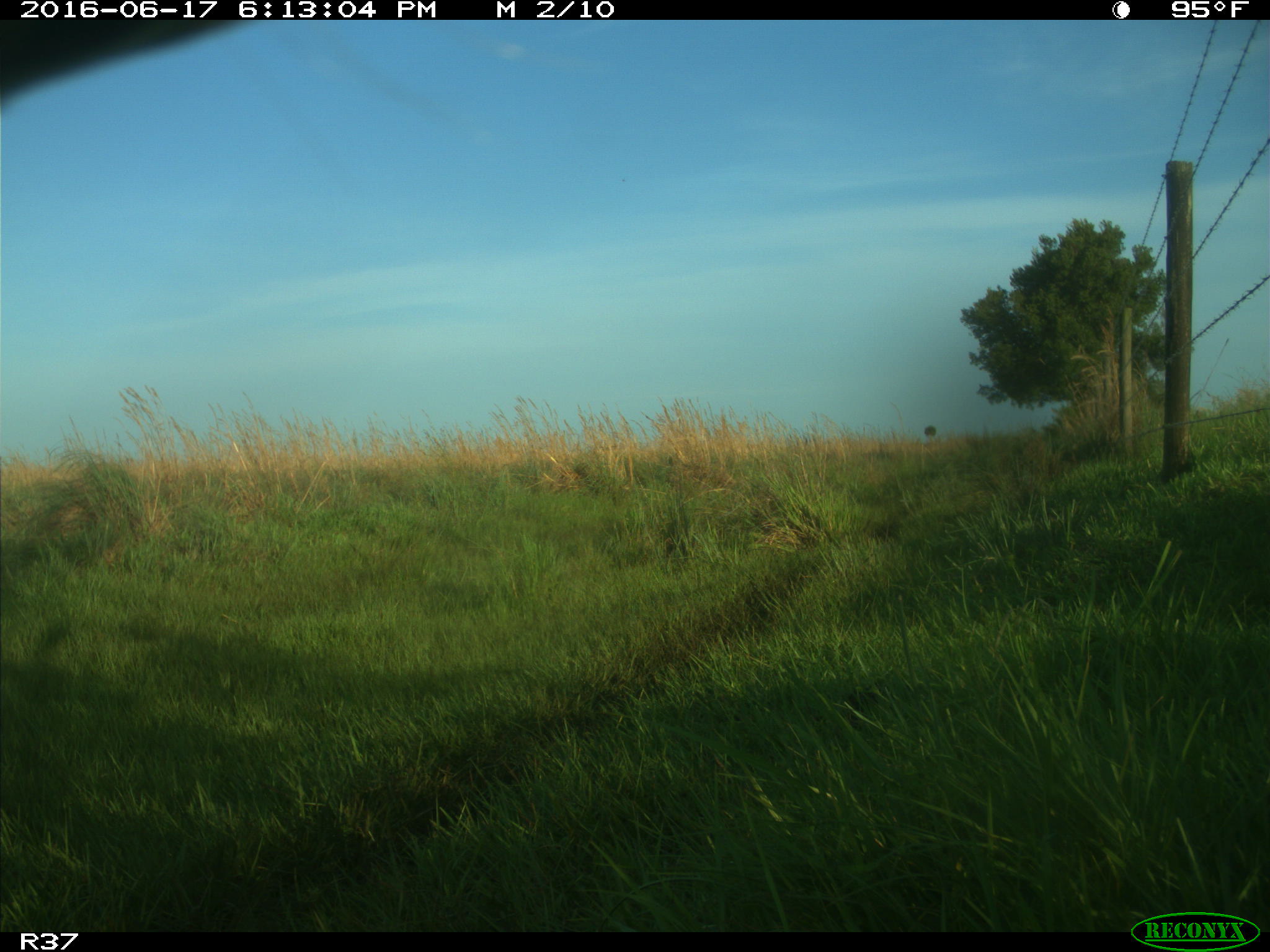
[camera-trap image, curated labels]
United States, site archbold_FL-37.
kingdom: Animalia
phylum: Chordata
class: Mammalia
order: Artiodactyla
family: Bovidae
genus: Bos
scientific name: Bos taurus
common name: domestic cow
Bos taurus (domestic cow).